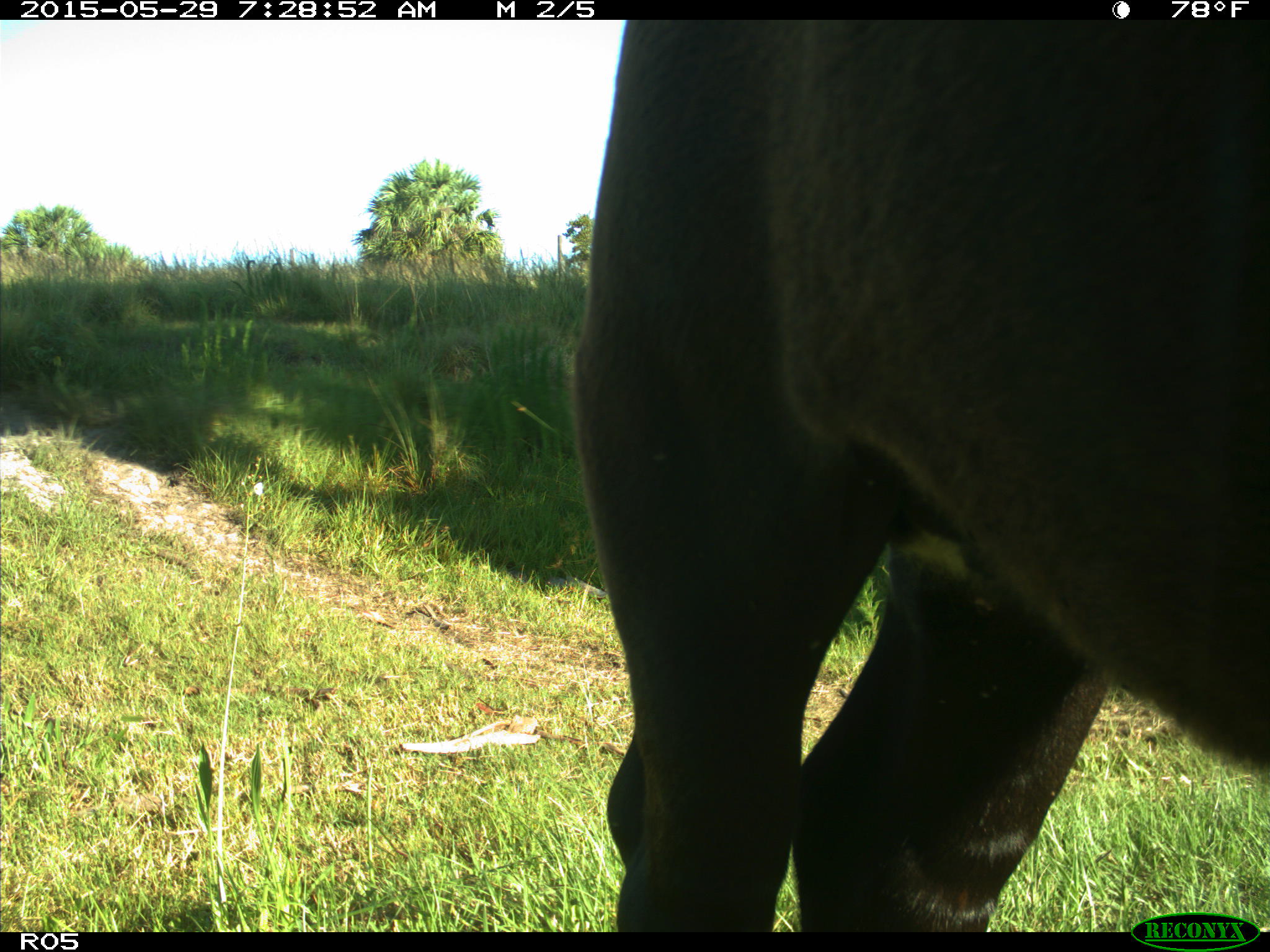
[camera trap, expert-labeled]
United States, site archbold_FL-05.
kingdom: Animalia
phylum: Chordata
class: Mammalia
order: Artiodactyla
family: Bovidae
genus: Bos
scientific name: Bos taurus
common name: domestic cow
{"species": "Bos taurus (domestic cow)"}